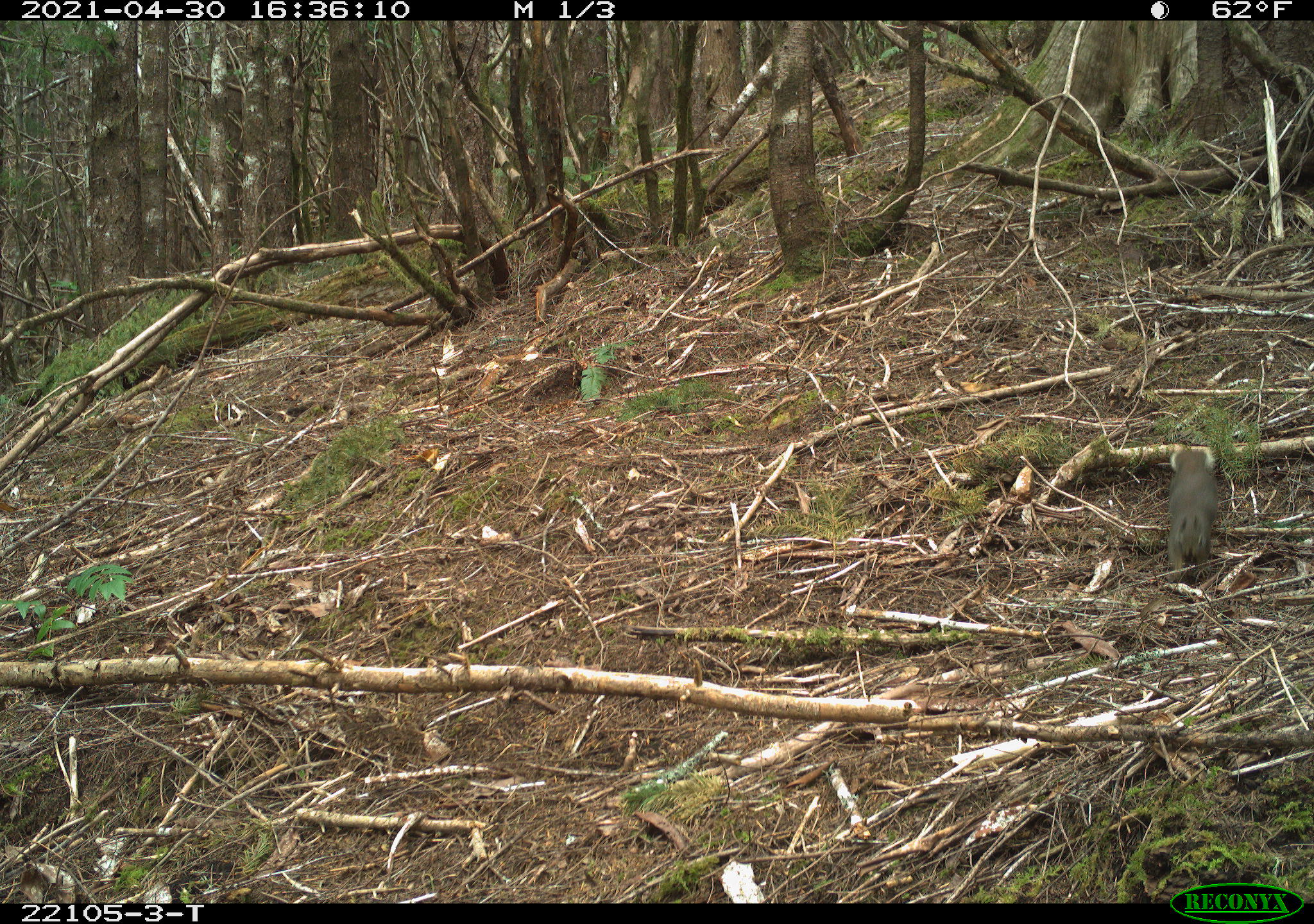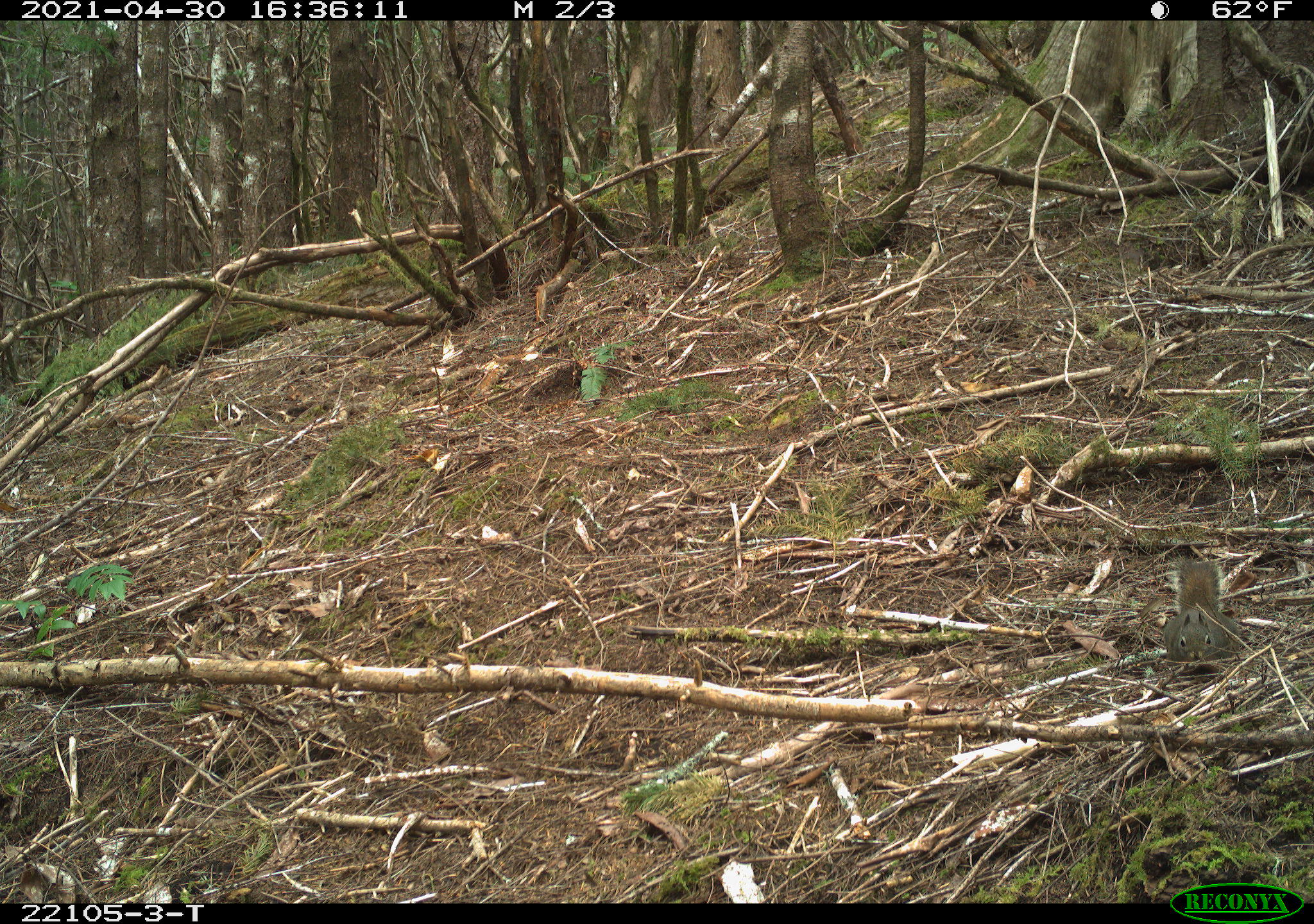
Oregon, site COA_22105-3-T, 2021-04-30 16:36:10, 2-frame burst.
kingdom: Animalia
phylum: Chordata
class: Mammalia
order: Rodentia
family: Sciuridae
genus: Tamiasciurus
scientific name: Tamiasciurus douglasii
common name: douglas squirrel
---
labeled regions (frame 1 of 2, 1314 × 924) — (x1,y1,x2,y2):
douglas squirrel: (1148,423,1239,592)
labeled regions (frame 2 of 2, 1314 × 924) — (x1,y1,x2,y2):
douglas squirrel: (1134,531,1260,690); (1136,547,1263,679)